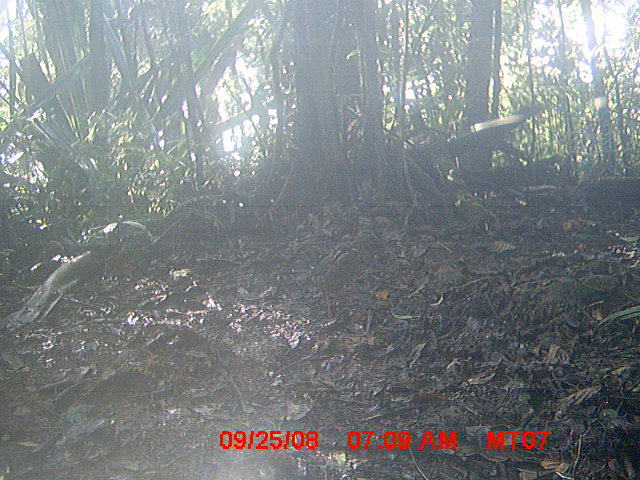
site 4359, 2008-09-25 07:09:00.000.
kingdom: Animalia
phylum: Chordata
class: Aves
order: Coraciiformes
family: Brachypteraciidae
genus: Brachypteracias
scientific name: Brachypteracias squamiger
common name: scaly ground-roller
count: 2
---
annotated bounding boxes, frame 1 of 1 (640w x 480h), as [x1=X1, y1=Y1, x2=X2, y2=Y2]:
brachypteracias squamiger: [x1=286, y1=233, x2=361, y2=317]